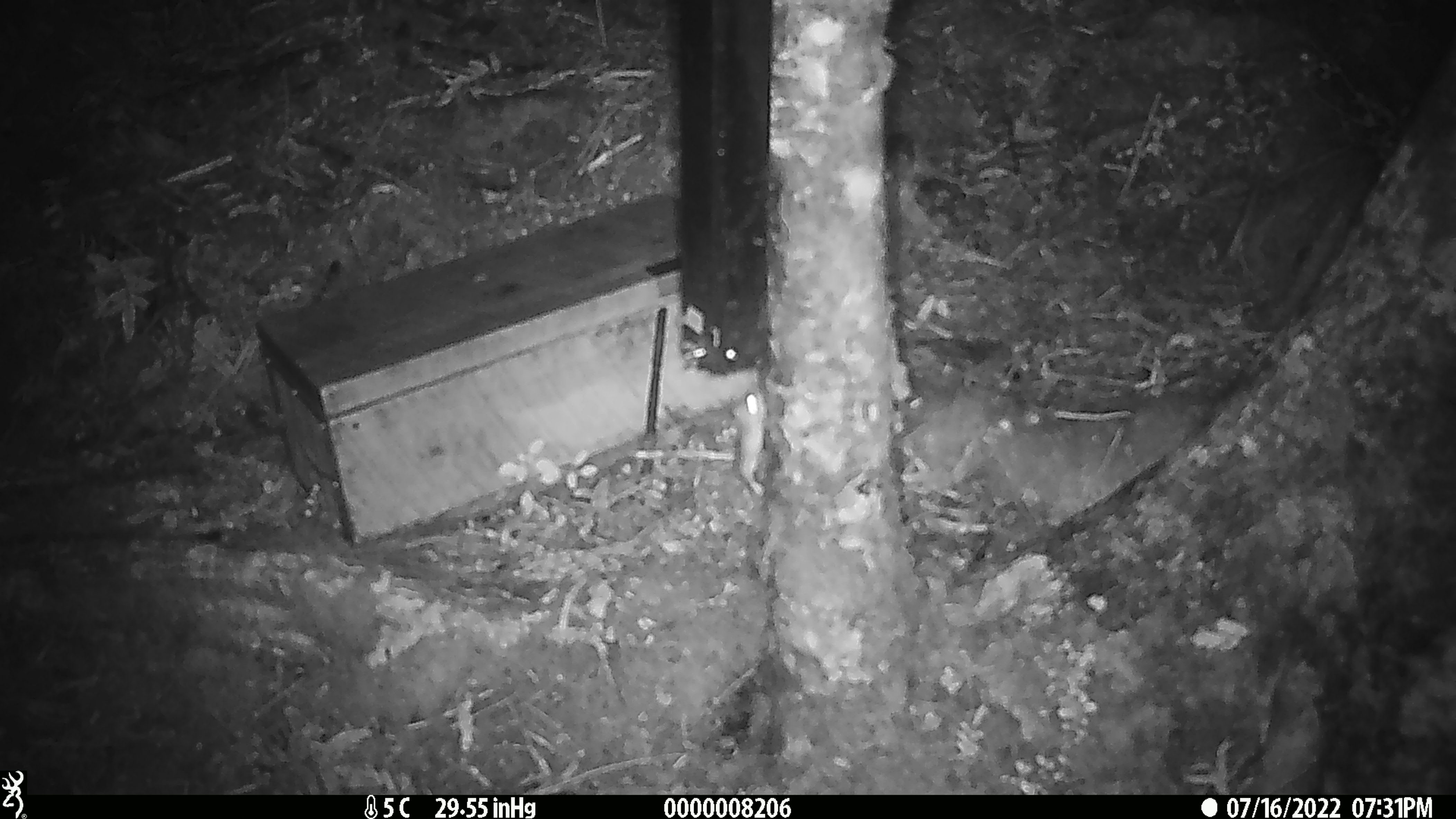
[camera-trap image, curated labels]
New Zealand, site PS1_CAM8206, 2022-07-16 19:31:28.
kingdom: Animalia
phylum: Chordata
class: Mammalia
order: Rodentia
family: Muridae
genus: Mus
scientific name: Mus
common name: mouse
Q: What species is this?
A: Mouse (Mus).